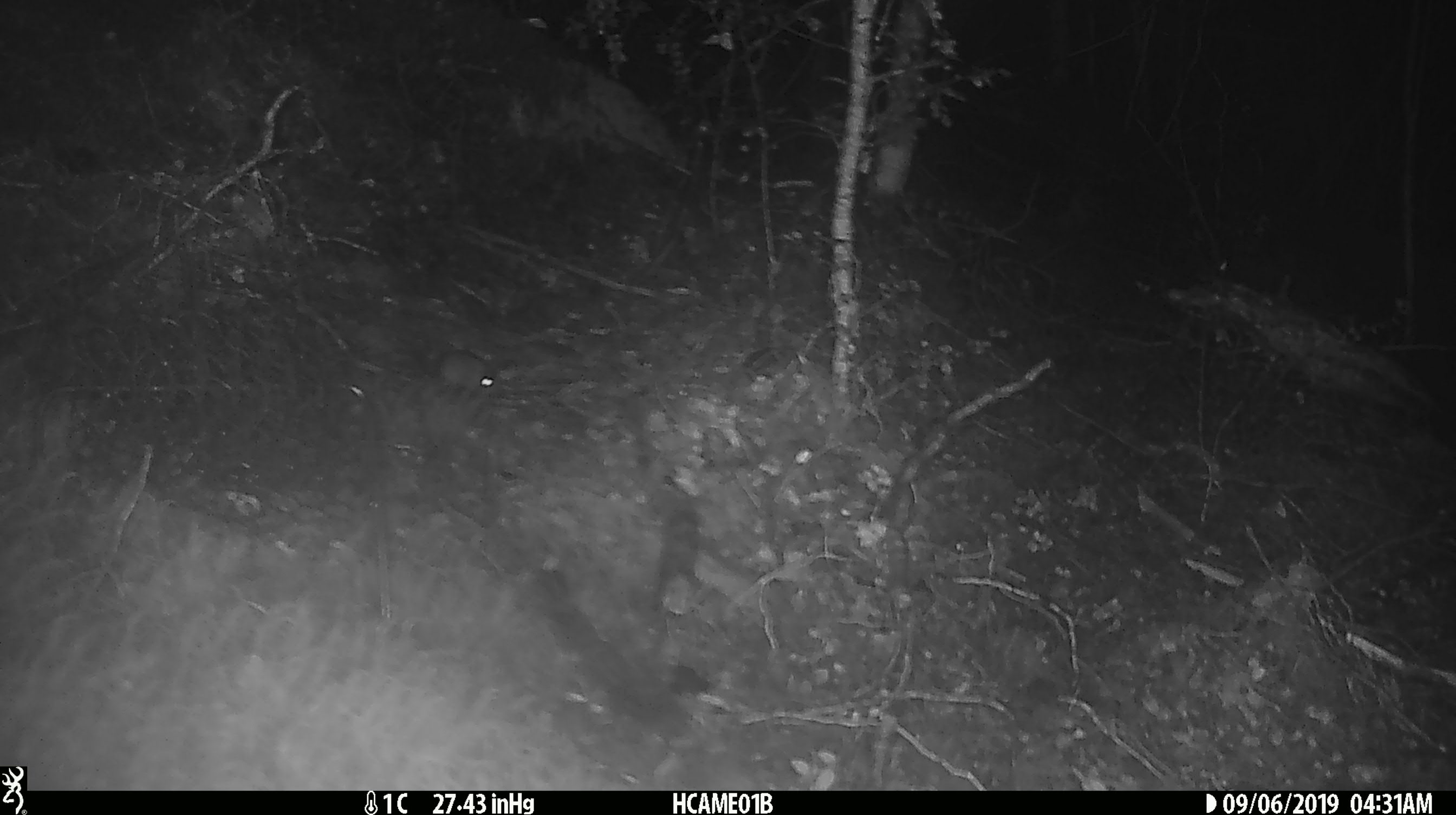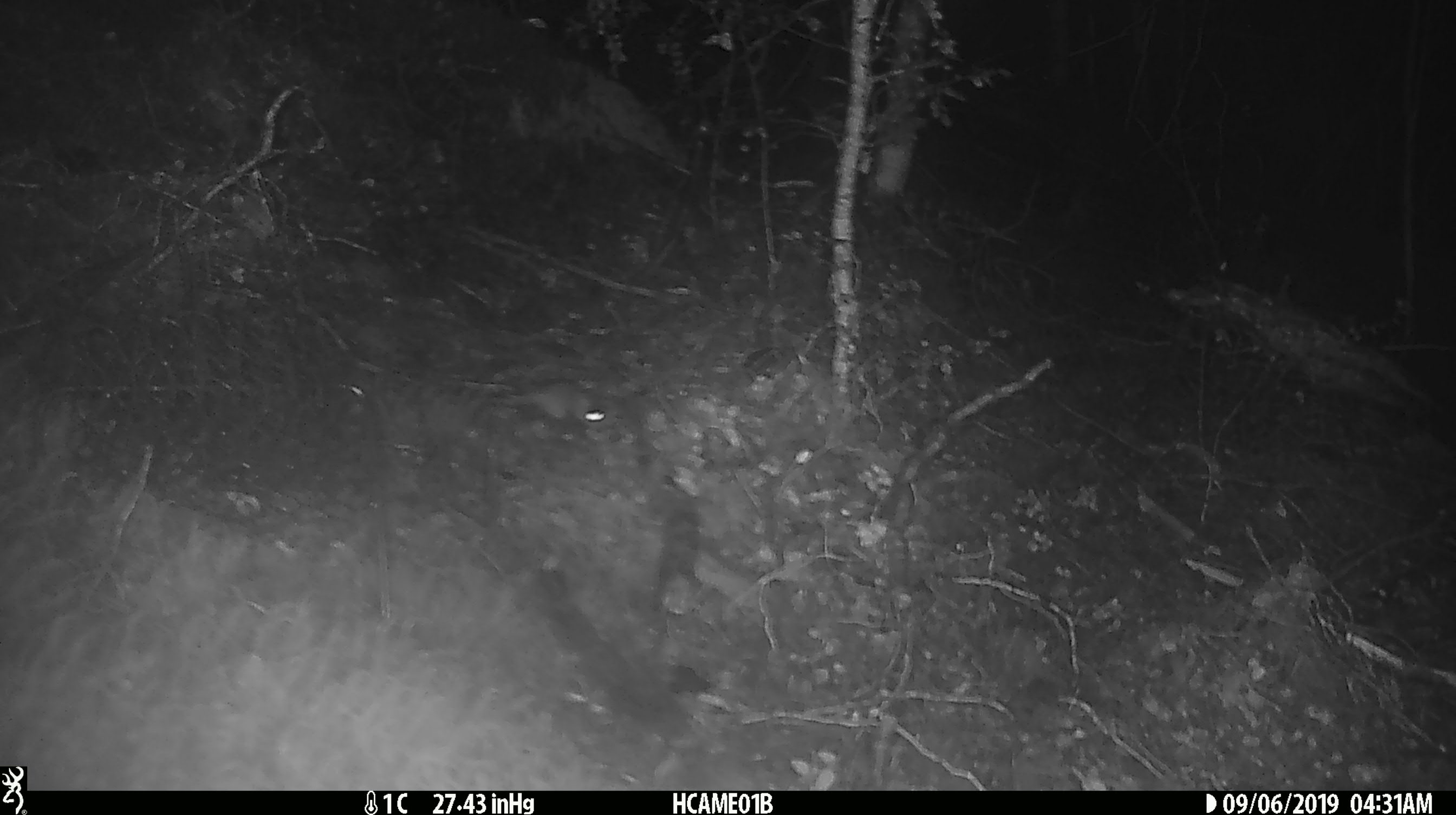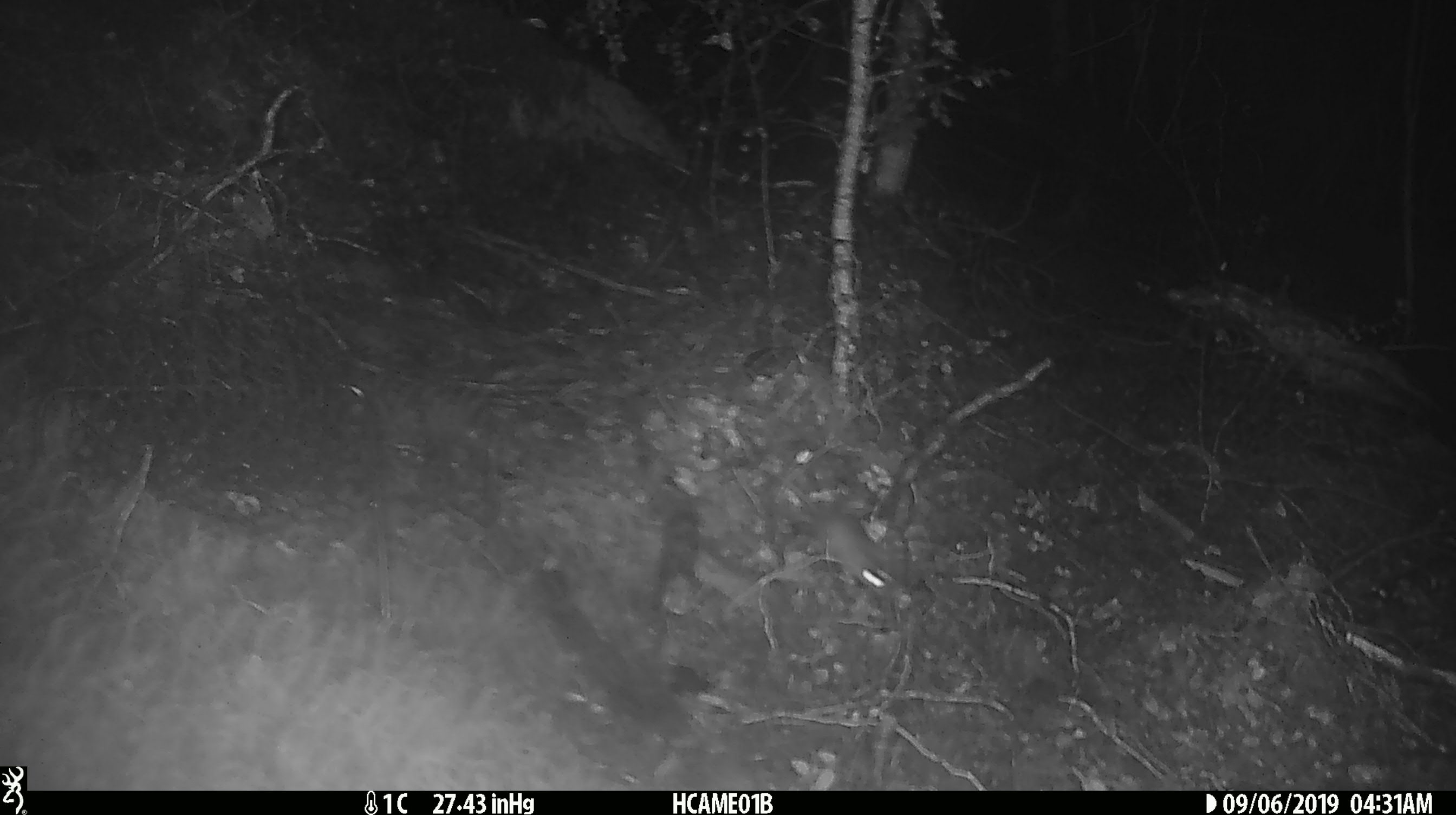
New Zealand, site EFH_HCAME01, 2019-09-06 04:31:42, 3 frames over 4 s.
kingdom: Animalia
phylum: Chordata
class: Mammalia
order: Rodentia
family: Muridae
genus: Mus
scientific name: Mus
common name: mouse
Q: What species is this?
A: Mouse (Mus).